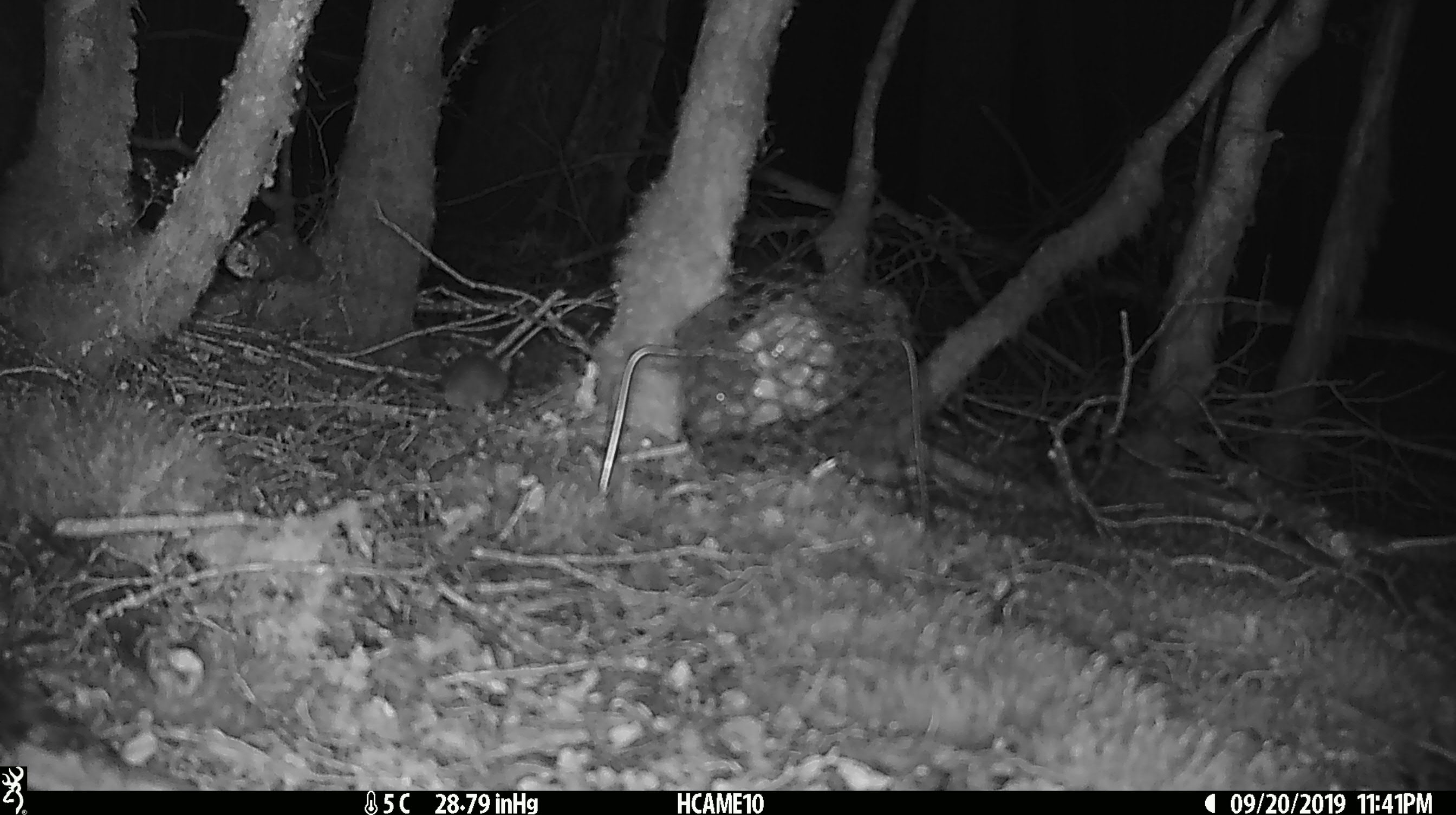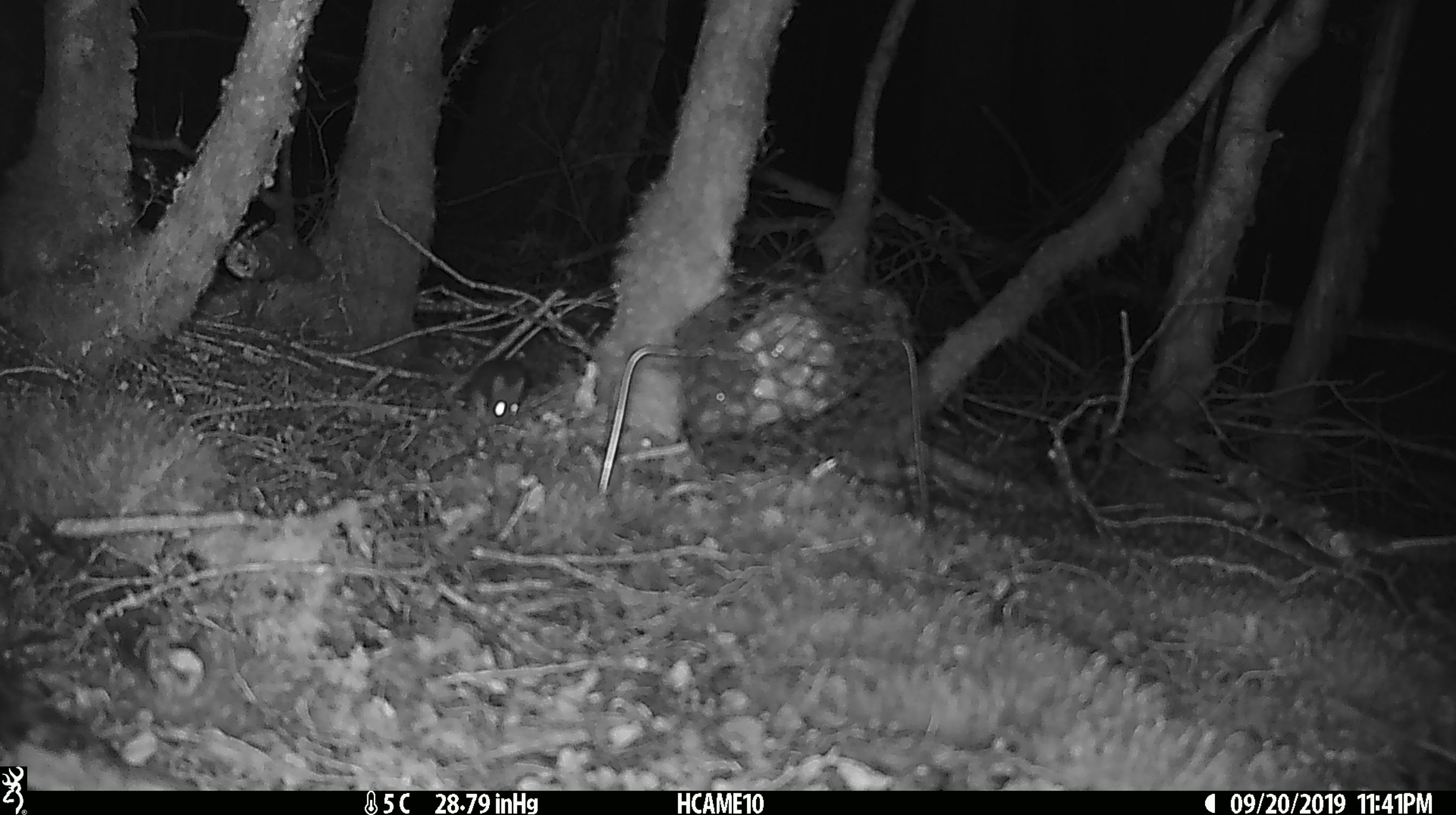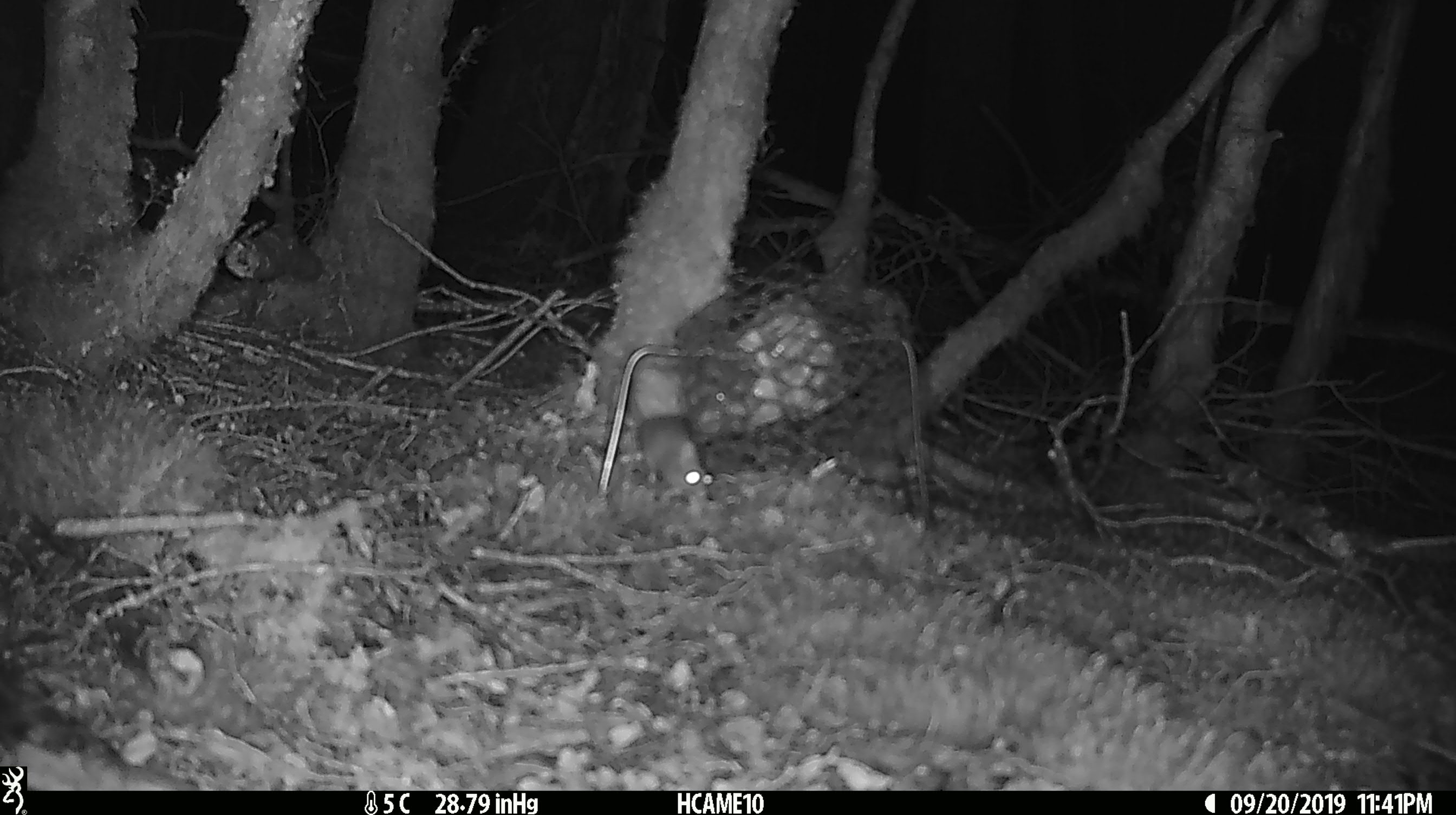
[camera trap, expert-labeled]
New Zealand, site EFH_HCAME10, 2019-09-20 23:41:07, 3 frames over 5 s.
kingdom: Animalia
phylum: Chordata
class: Mammalia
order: Rodentia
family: Muridae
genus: Mus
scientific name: Mus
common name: mouse